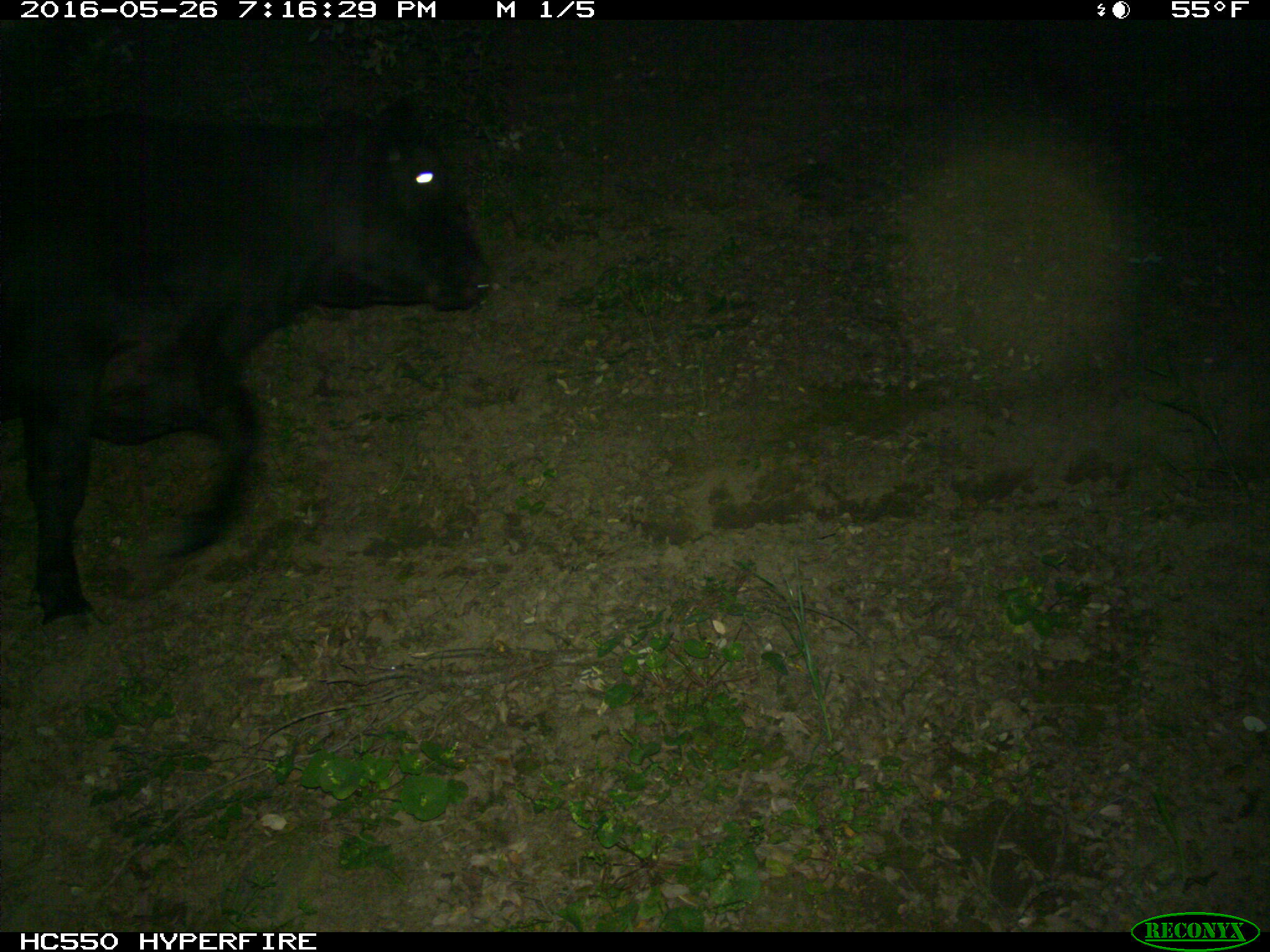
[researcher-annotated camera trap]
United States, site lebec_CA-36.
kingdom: Animalia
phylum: Chordata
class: Mammalia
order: Artiodactyla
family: Bovidae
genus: Bos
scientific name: Bos taurus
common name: domestic cow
Bos taurus (domestic cow).